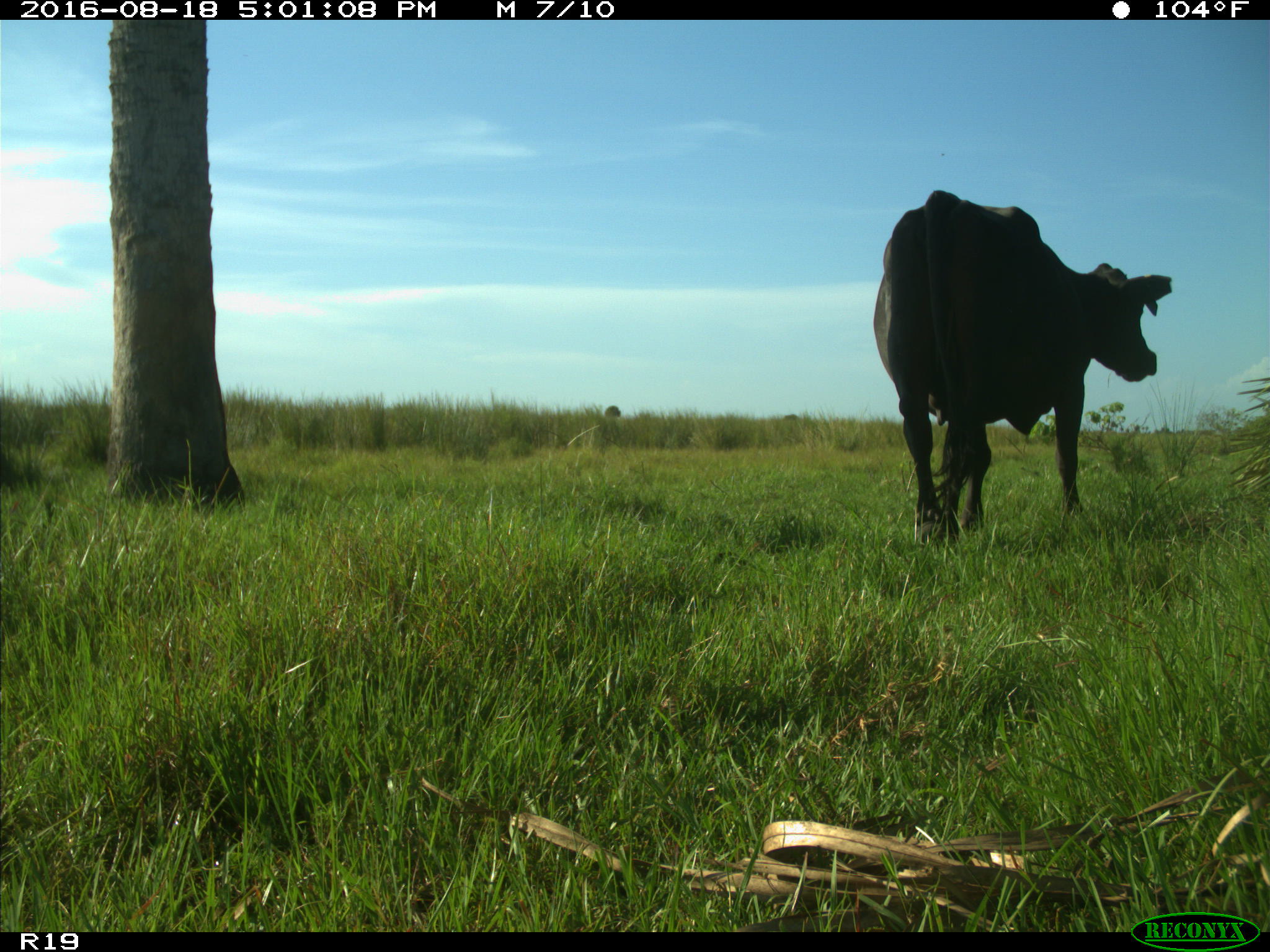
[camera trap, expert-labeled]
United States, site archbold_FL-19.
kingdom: Animalia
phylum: Chordata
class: Mammalia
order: Artiodactyla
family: Bovidae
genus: Bos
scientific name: Bos taurus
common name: domestic cow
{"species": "Bos taurus (domestic cow)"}